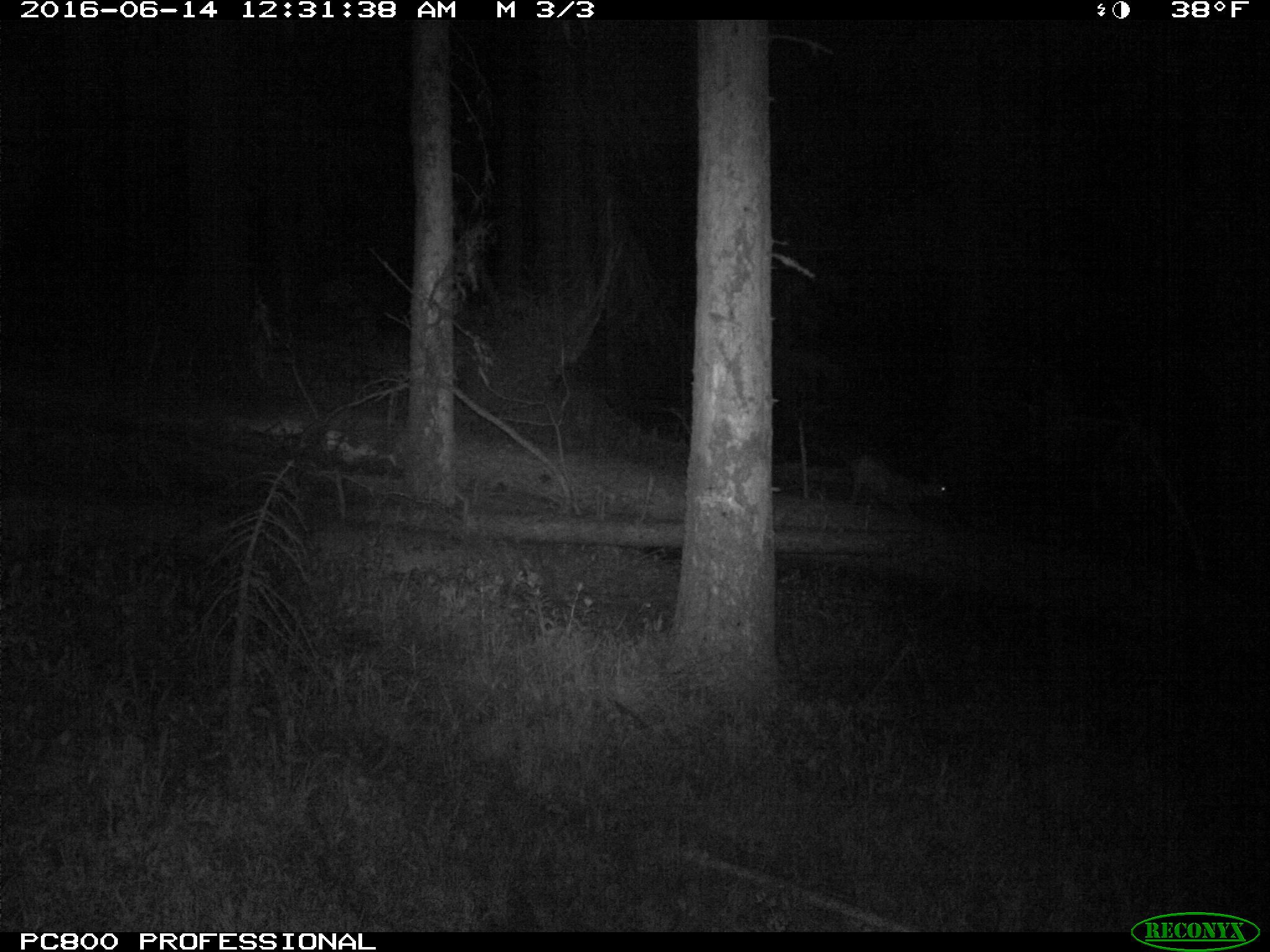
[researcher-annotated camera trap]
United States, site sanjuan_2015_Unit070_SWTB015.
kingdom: Animalia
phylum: Chordata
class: Mammalia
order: Artiodactyla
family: Cervidae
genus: Odocoileus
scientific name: Odocoileus hemionus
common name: mule deer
Odocoileus hemionus (mule deer).